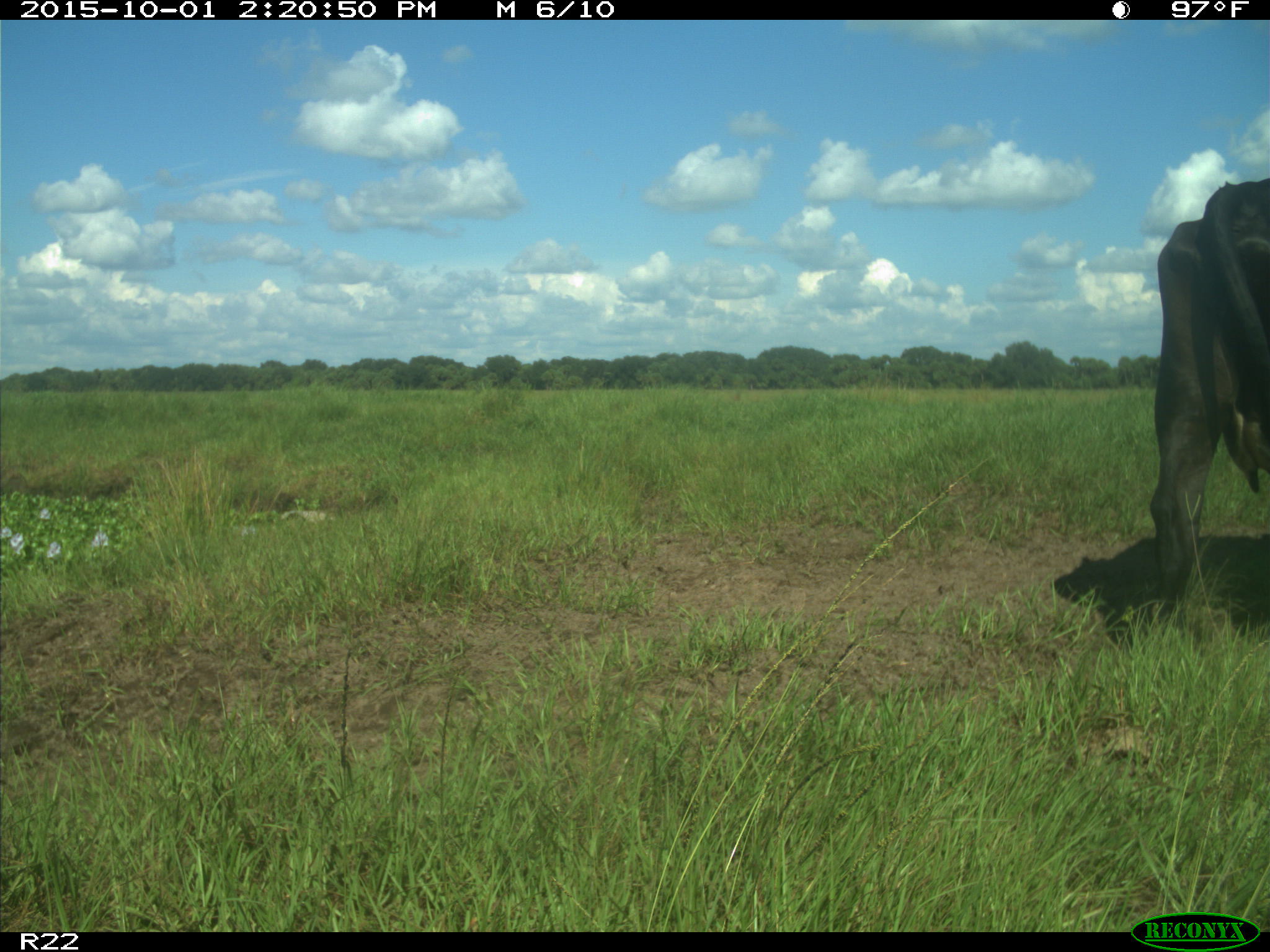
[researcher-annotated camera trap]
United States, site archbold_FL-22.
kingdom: Animalia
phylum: Chordata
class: Mammalia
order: Artiodactyla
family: Bovidae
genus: Bos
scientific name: Bos taurus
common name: domestic cow